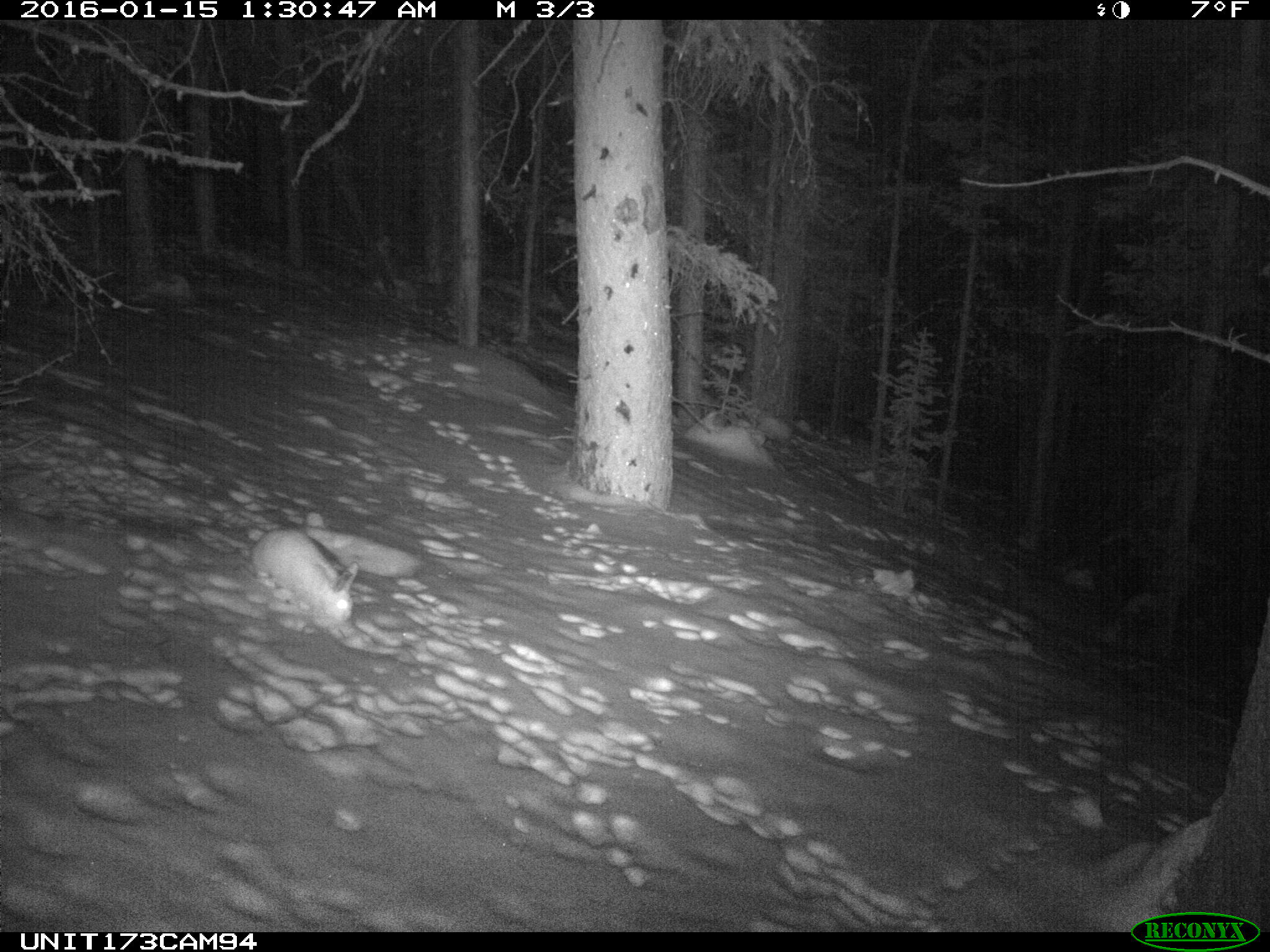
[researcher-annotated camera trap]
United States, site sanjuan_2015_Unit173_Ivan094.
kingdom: Animalia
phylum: Chordata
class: Mammalia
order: Lagomorpha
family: Leporidae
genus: Lepus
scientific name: Lepus americanus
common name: snowshoe hare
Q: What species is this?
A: Lepus americanus (snowshoe hare).